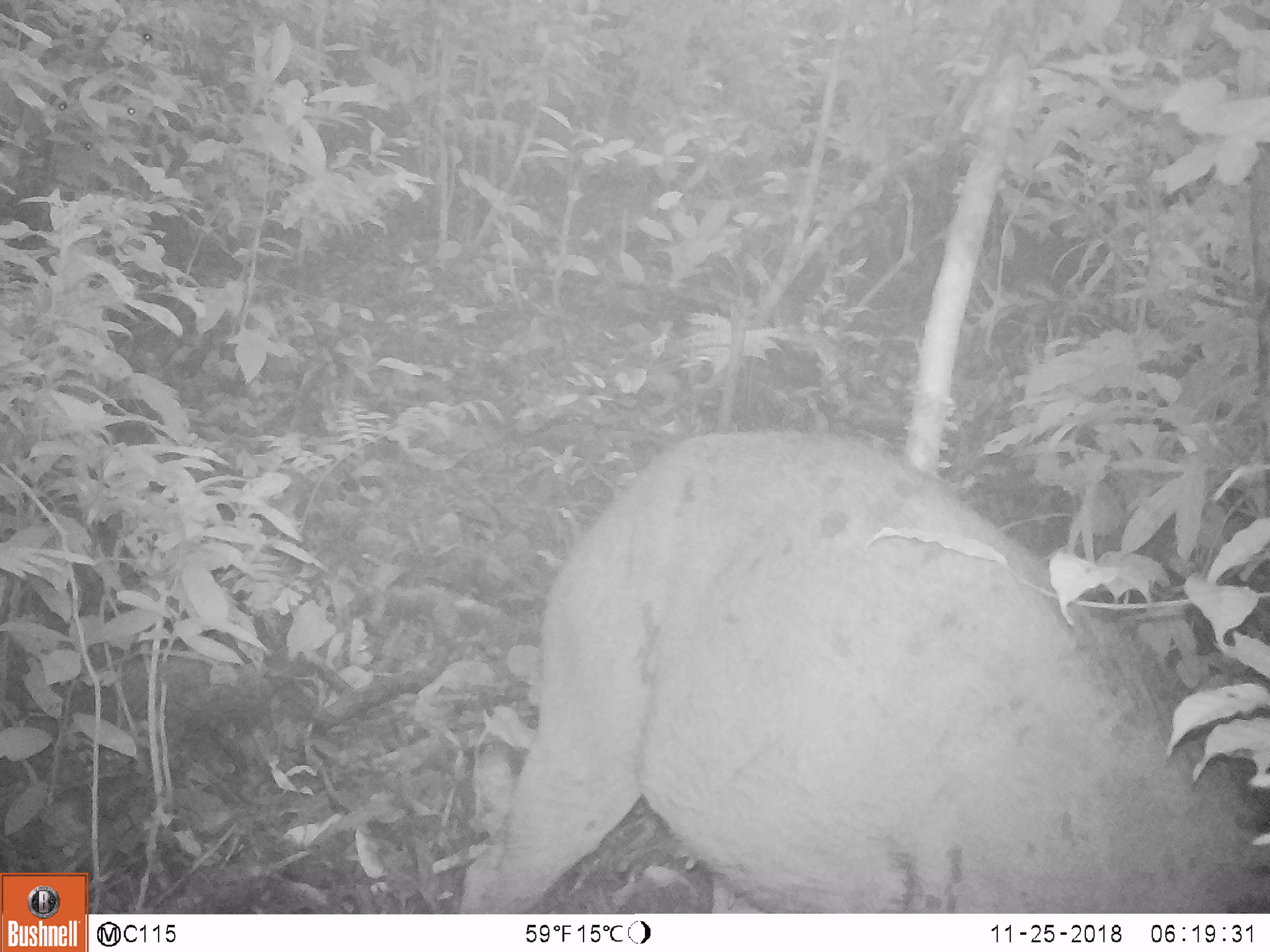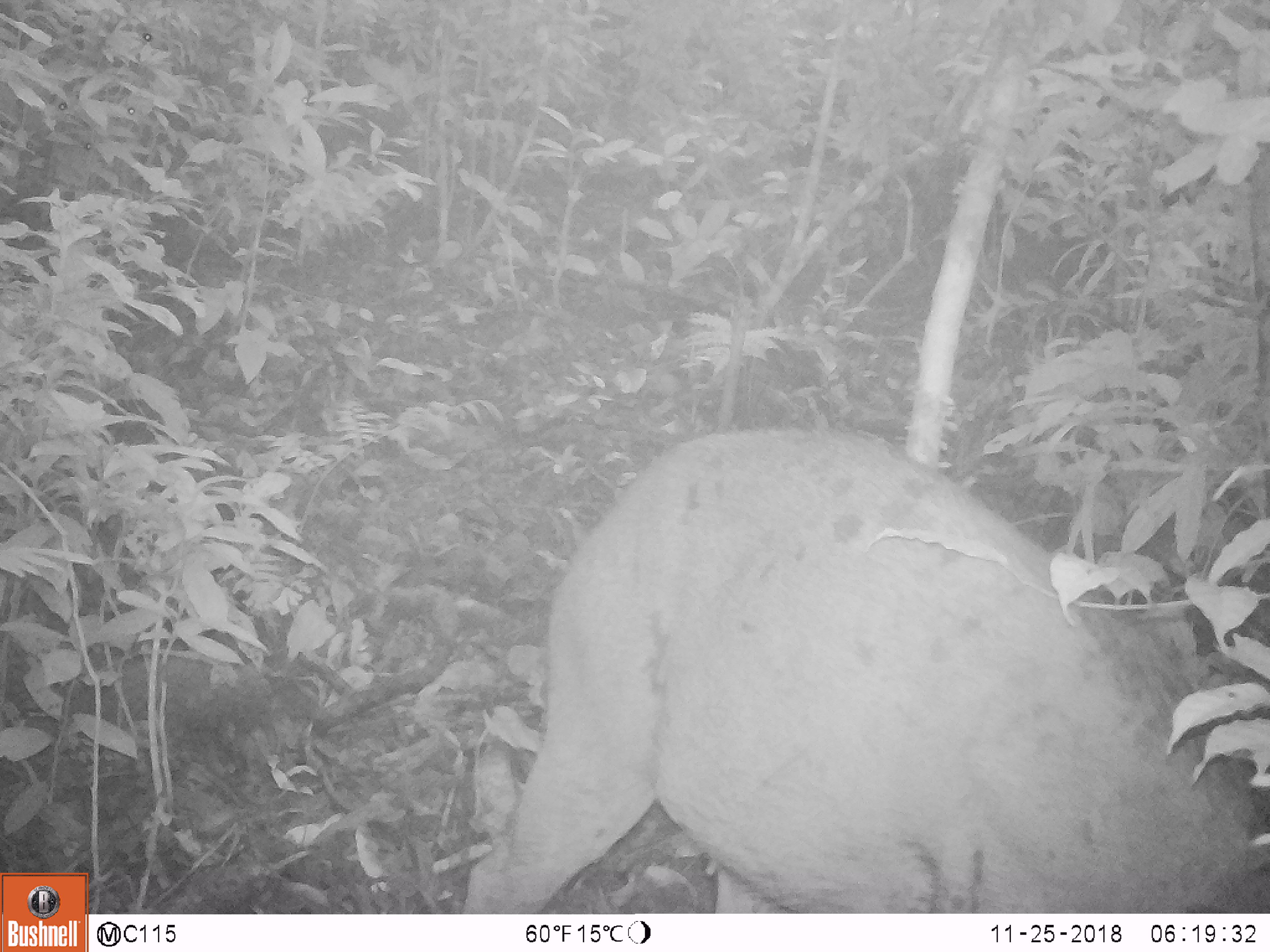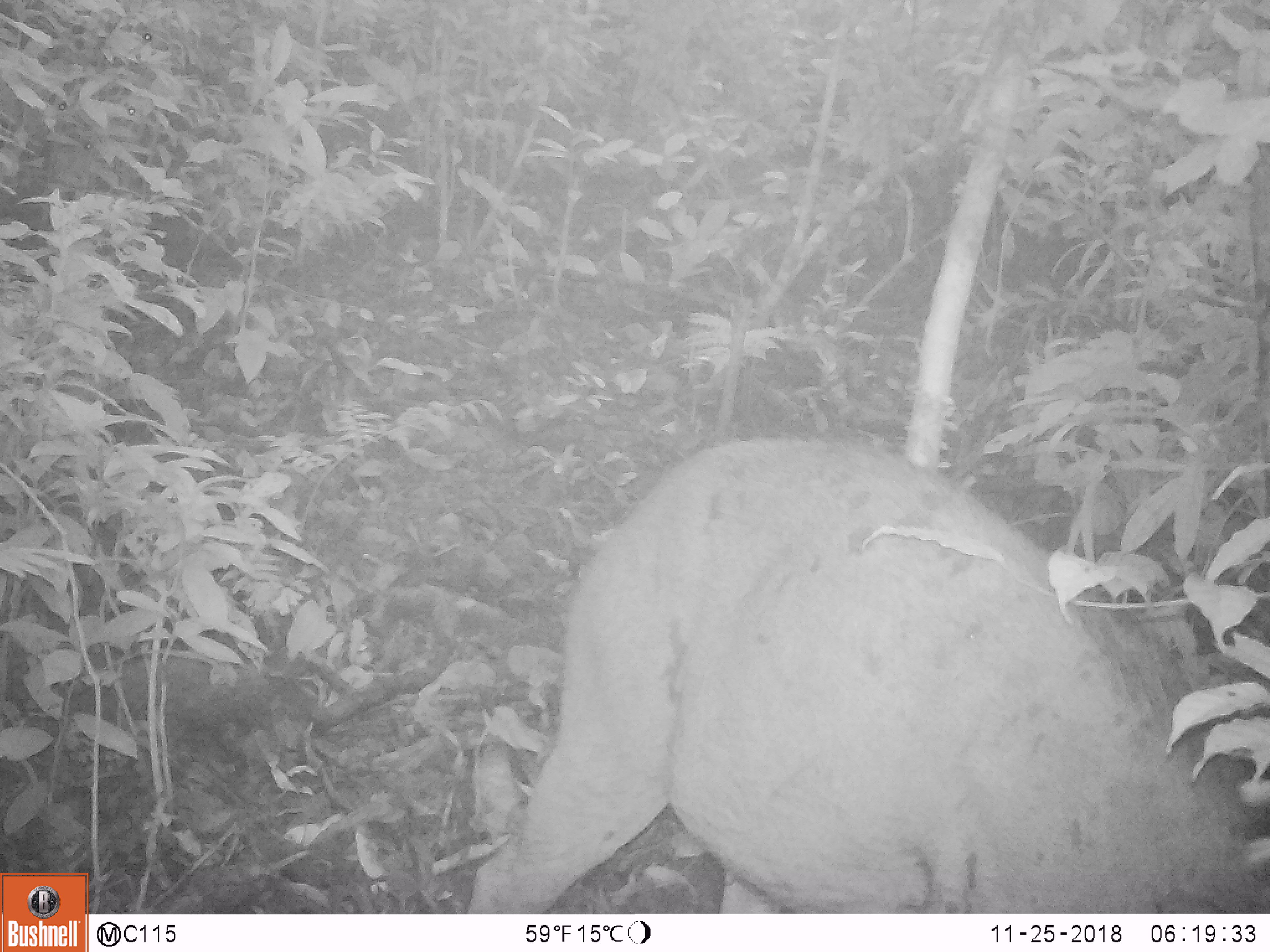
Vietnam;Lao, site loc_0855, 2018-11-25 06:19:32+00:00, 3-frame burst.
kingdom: Animalia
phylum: Chordata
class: Mammalia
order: Artiodactyla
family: Suidae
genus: Sus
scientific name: Sus scrofa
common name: eurasian wild pig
Eurasian wild pig (Sus scrofa). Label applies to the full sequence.